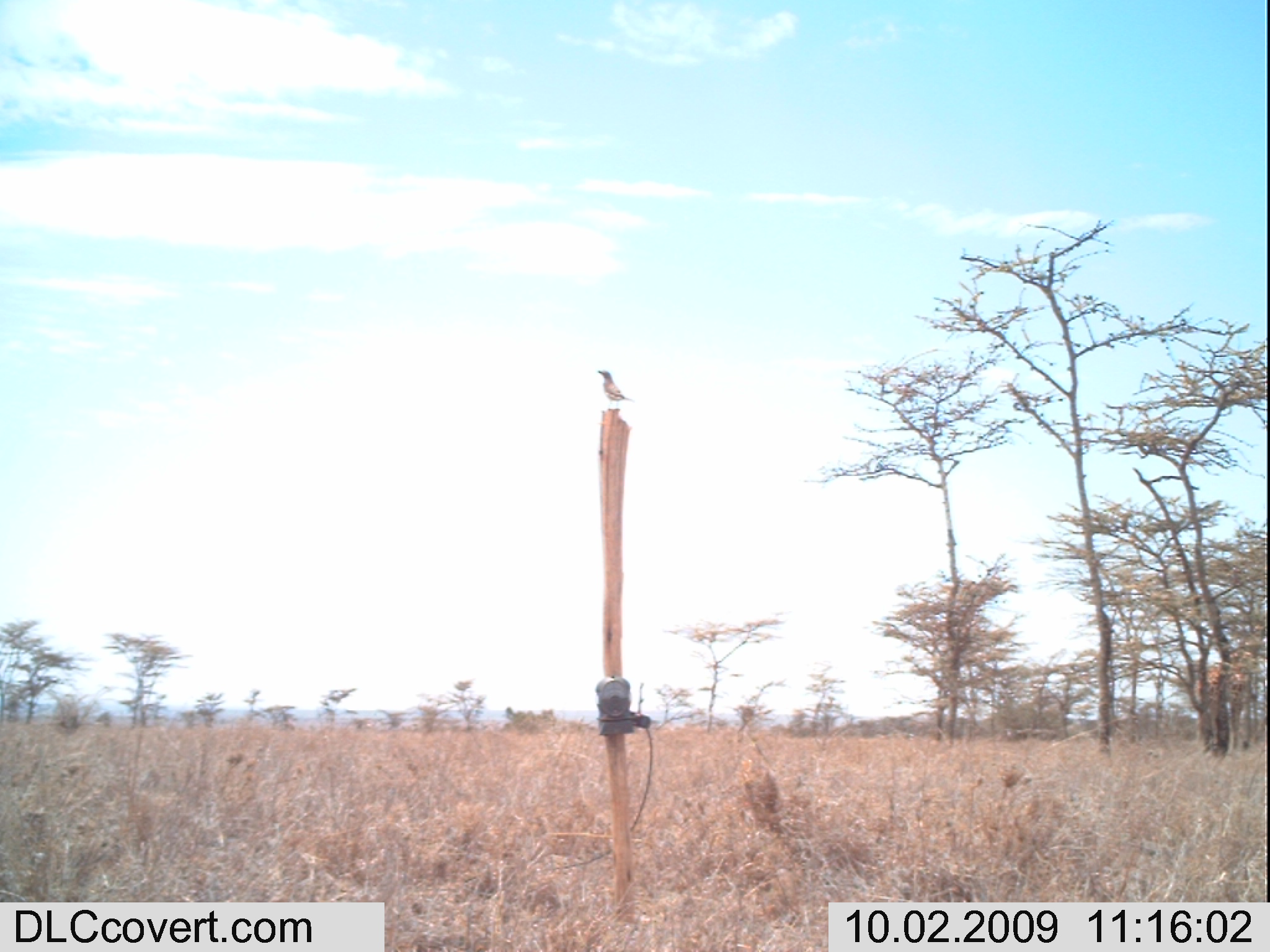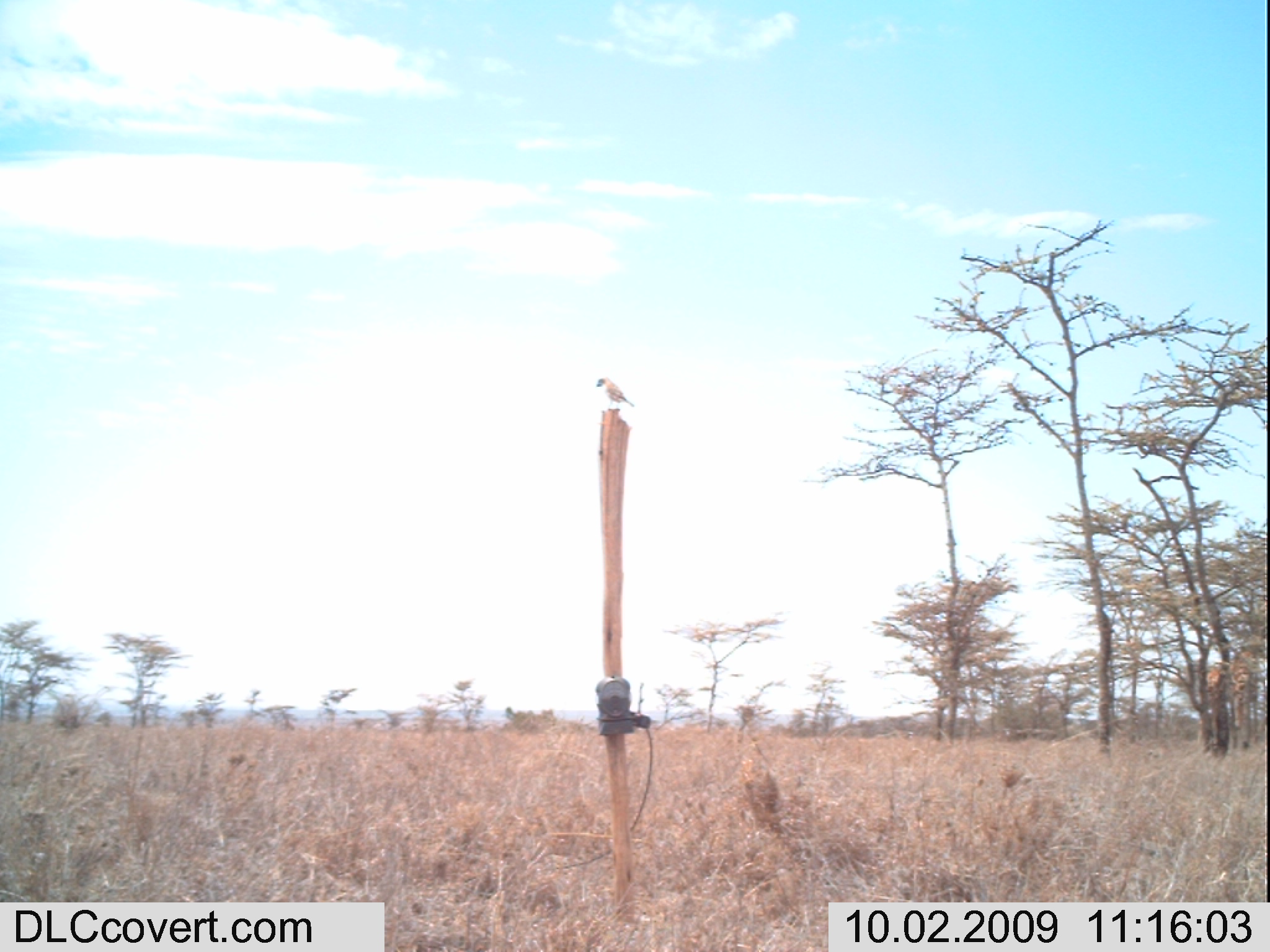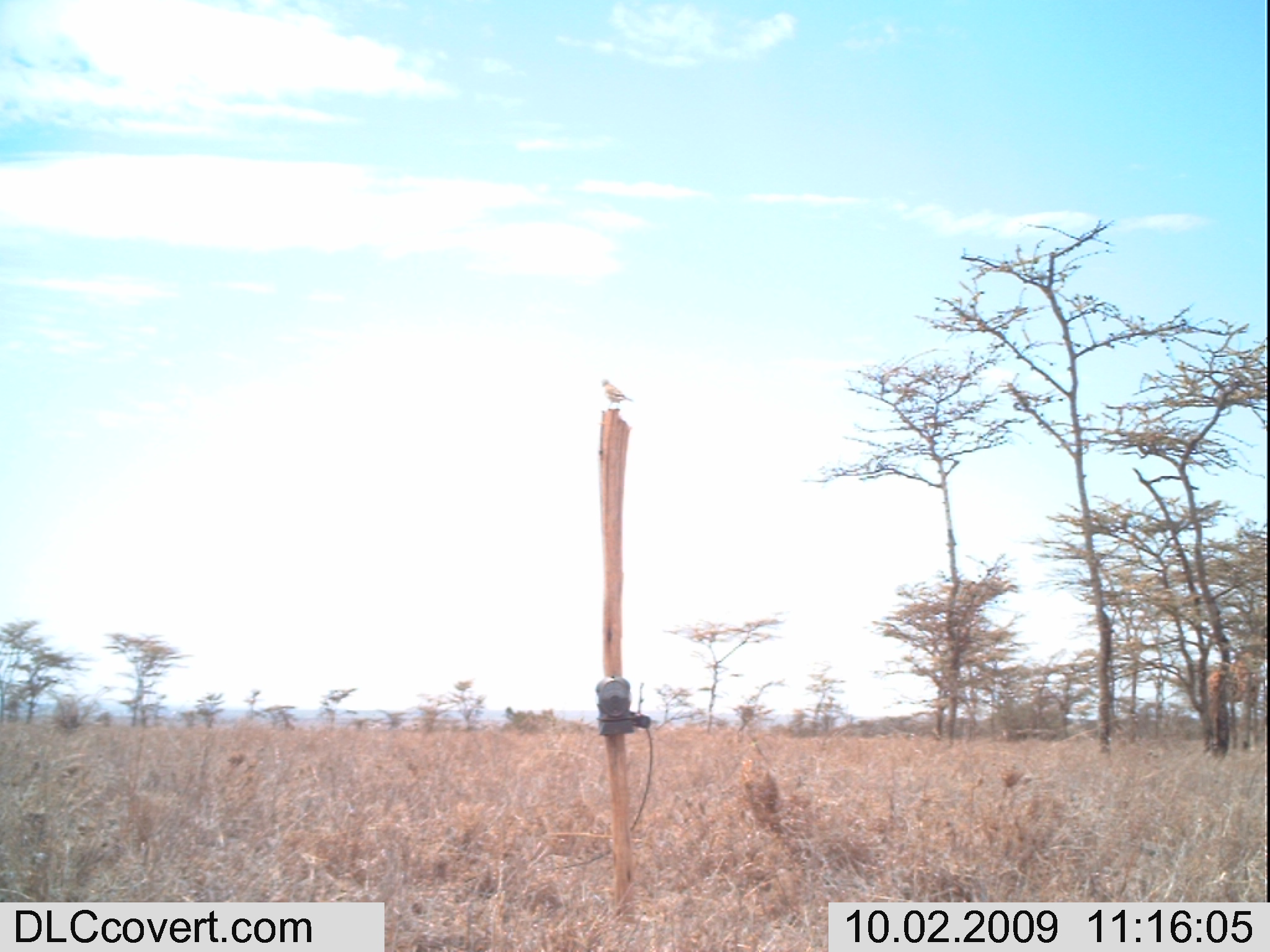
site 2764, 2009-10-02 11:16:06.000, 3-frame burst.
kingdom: Animalia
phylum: Chordata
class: Mammalia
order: Artiodactyla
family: Giraffidae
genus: Giraffa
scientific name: Giraffa camelopardalis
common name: giraffe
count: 1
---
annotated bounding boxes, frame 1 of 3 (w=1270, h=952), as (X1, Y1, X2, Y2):
giraffa camelopardalis: (1192, 612, 1266, 752); (597, 369, 636, 410)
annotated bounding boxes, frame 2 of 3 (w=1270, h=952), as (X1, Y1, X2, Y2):
giraffa camelopardalis: (1193, 598, 1266, 752); (595, 375, 634, 409)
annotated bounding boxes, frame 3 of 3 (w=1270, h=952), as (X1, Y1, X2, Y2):
giraffa camelopardalis: (1193, 598, 1266, 752); (595, 375, 634, 409)